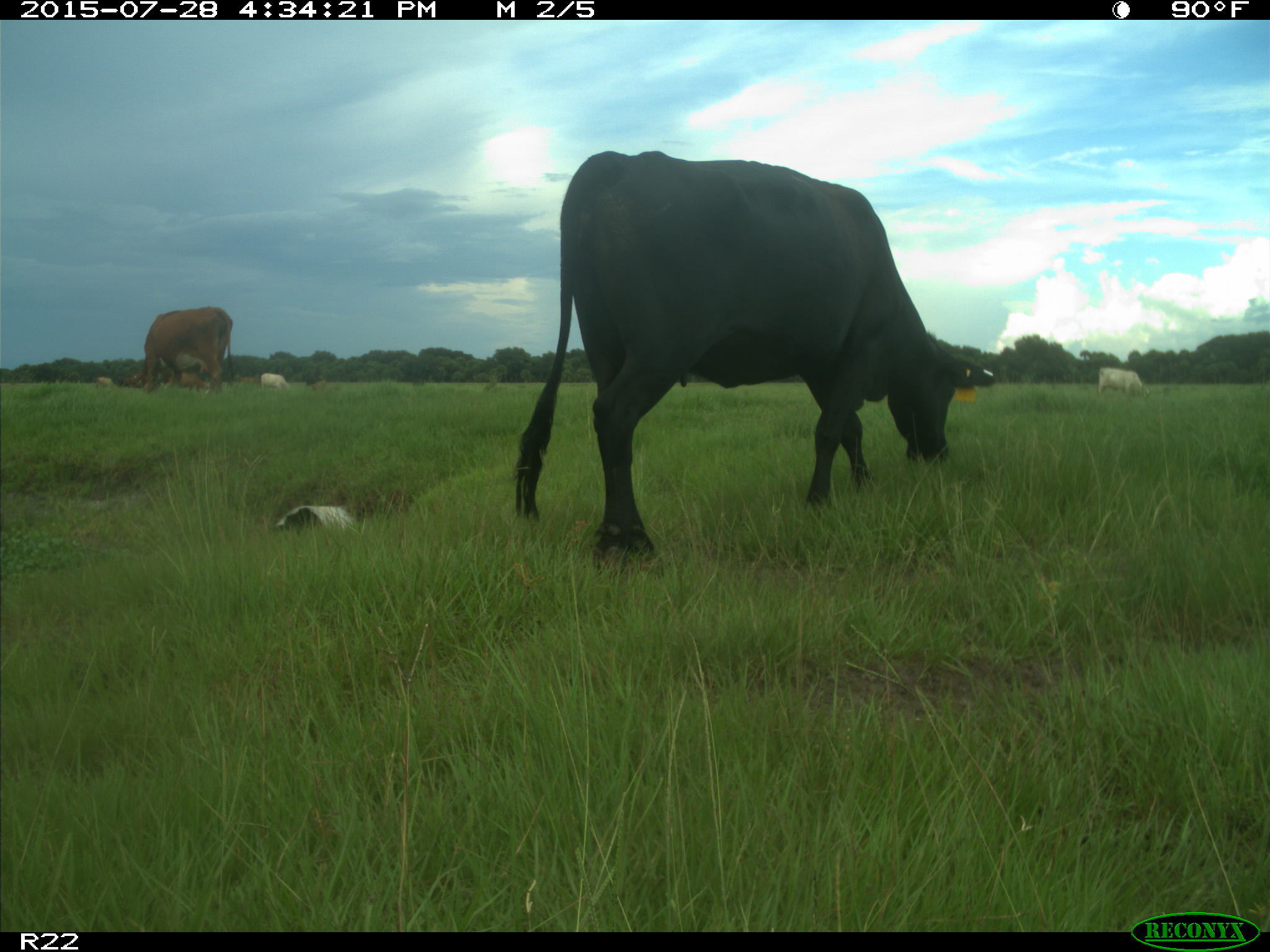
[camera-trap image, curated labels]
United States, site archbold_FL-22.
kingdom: Animalia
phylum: Chordata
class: Mammalia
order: Artiodactyla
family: Bovidae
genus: Bos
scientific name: Bos taurus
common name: domestic cow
Bos taurus (domestic cow).